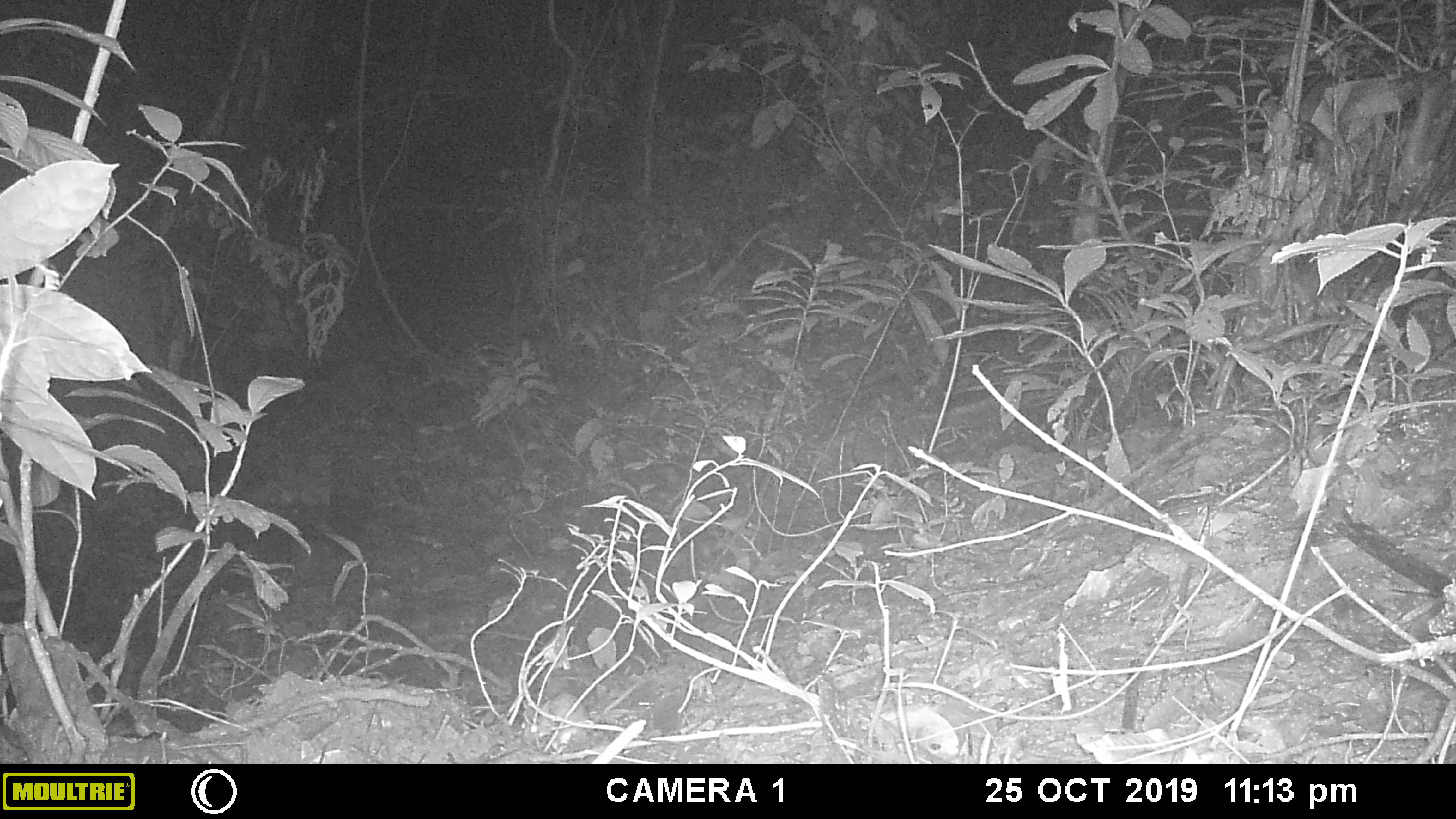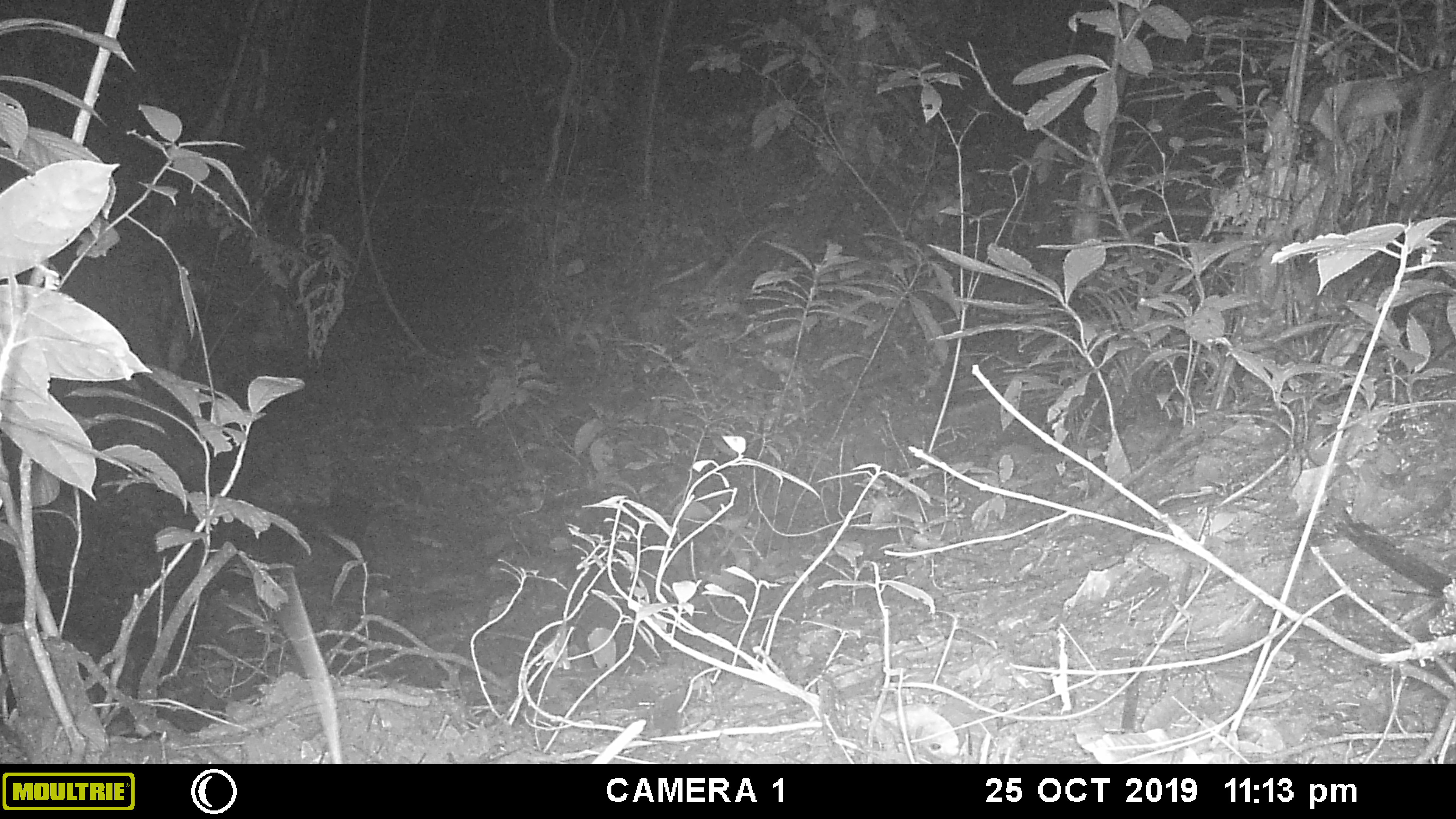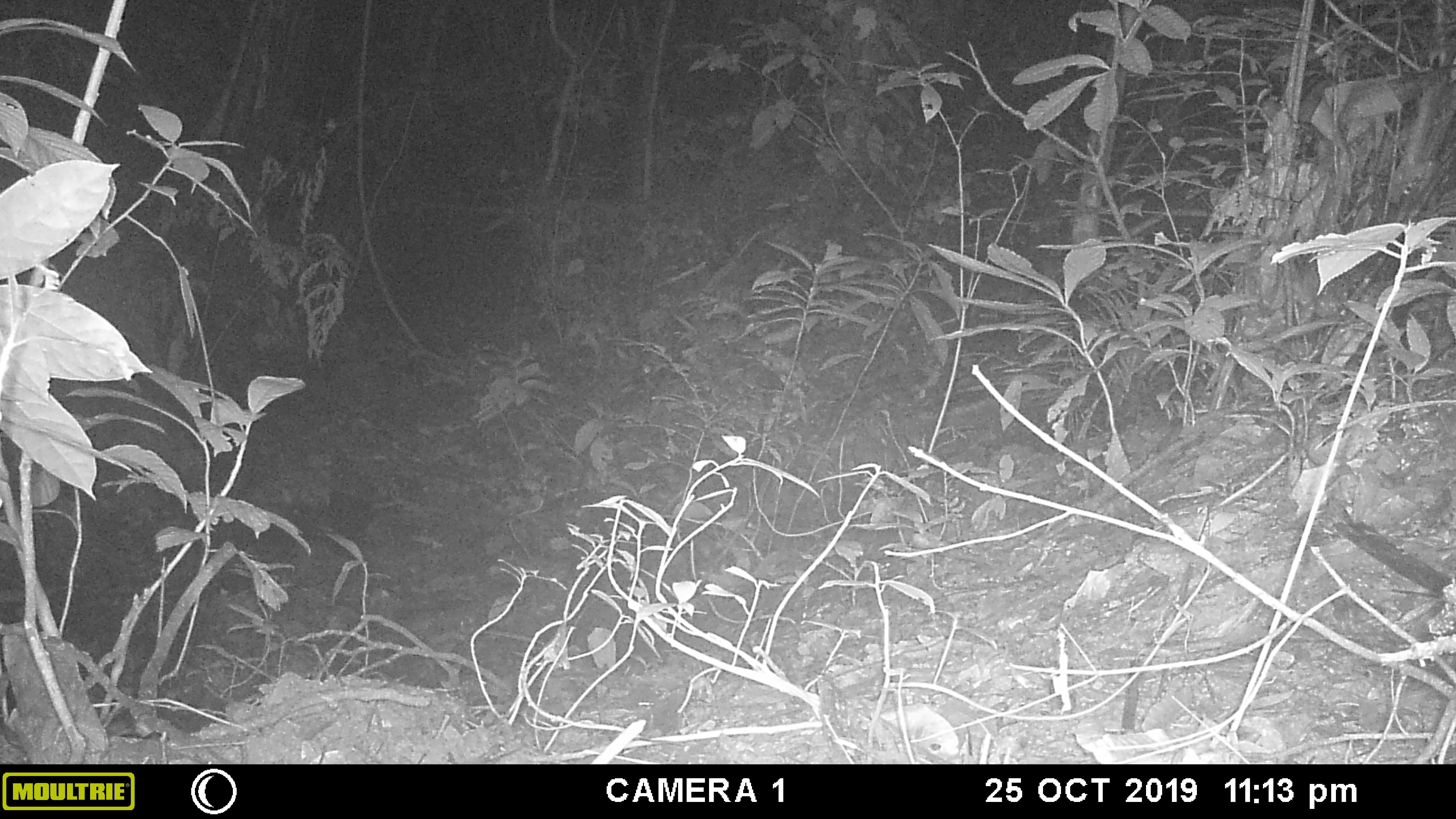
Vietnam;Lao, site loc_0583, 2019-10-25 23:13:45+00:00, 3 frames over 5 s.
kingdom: Animalia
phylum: Chordata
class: Mammalia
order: Rodentia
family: Muridae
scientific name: Muridae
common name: old-world mice and rats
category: unidentified murid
Unidentified murid (old-world mice and rats) (Muridae). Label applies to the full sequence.